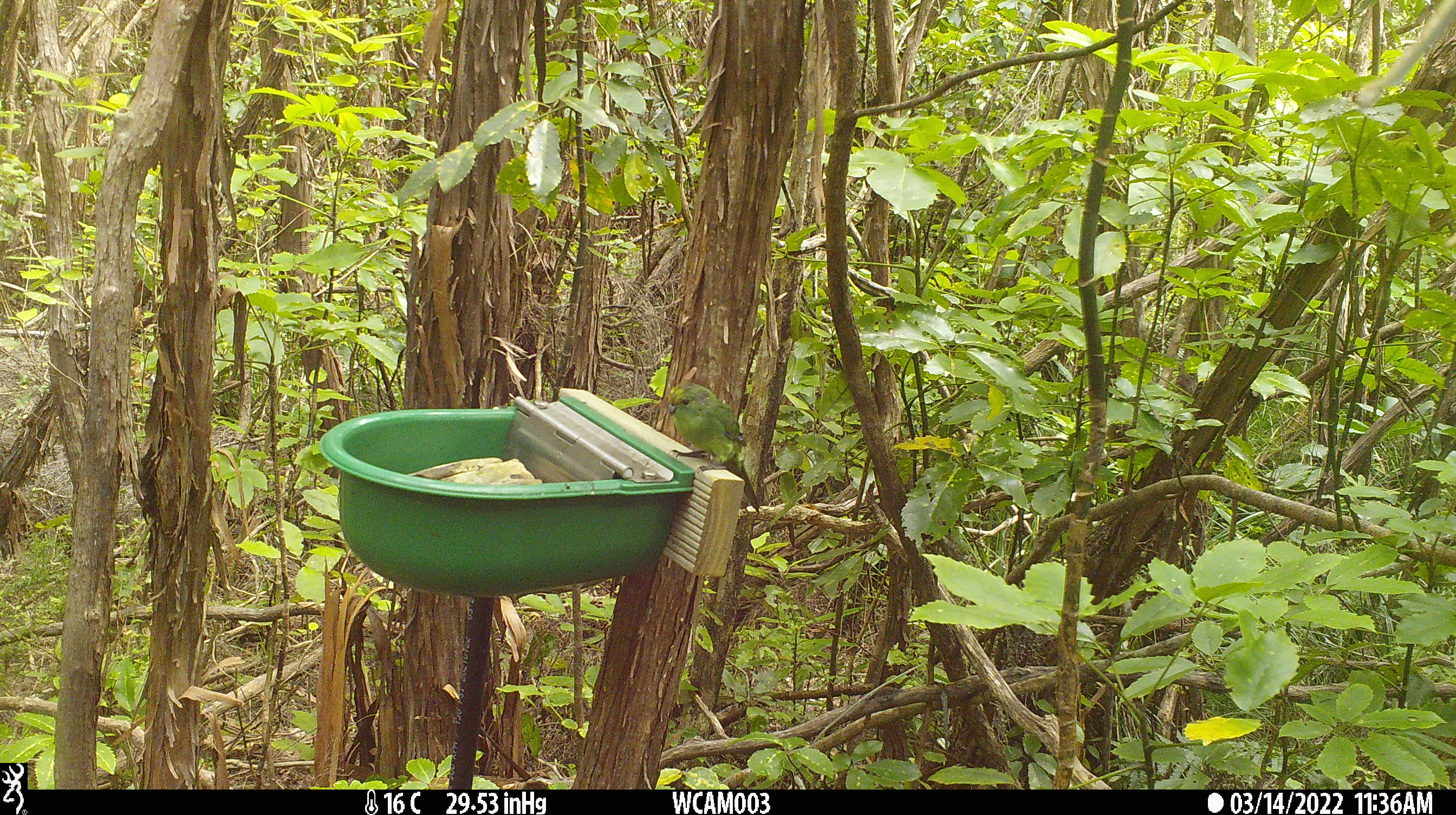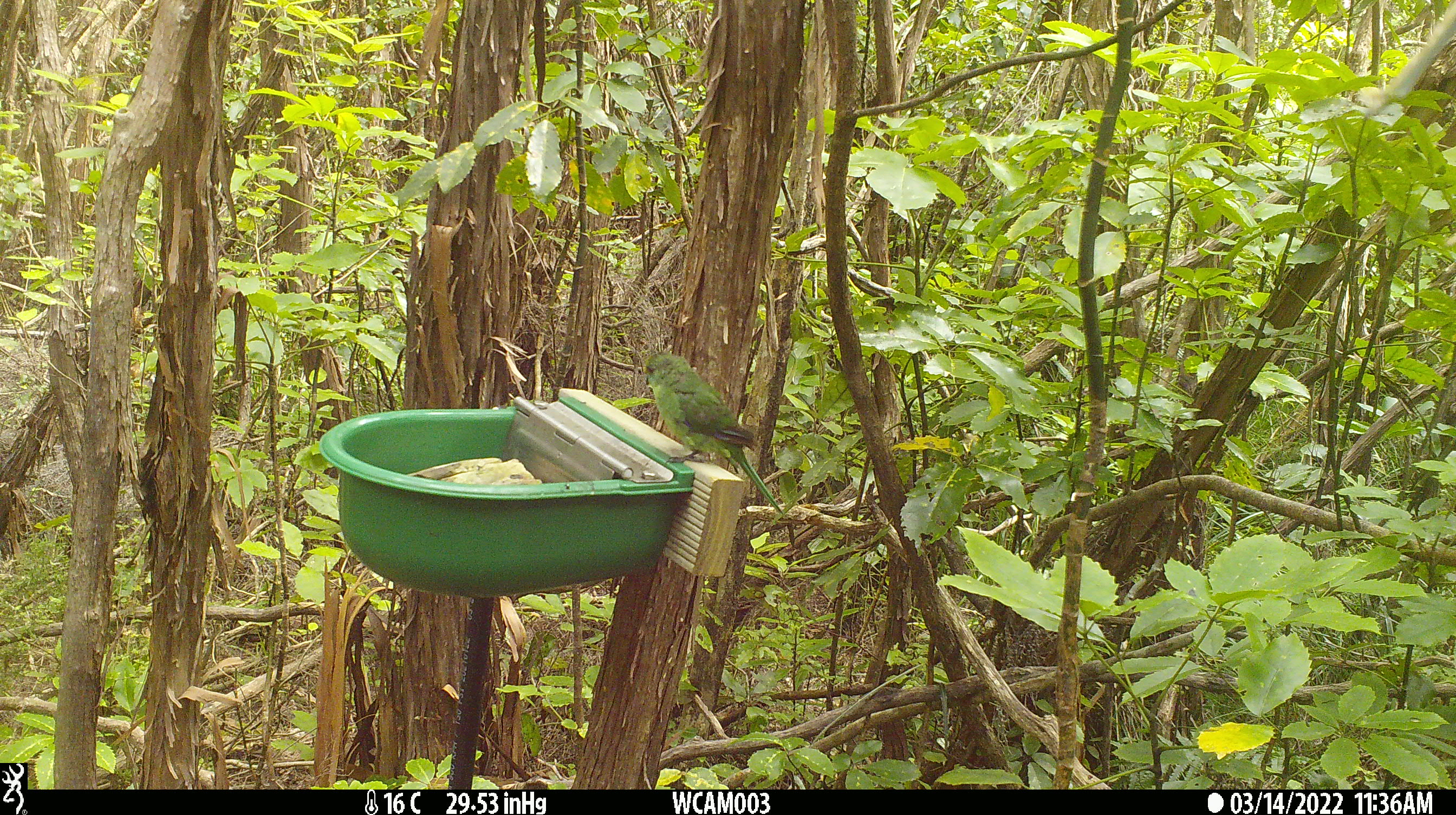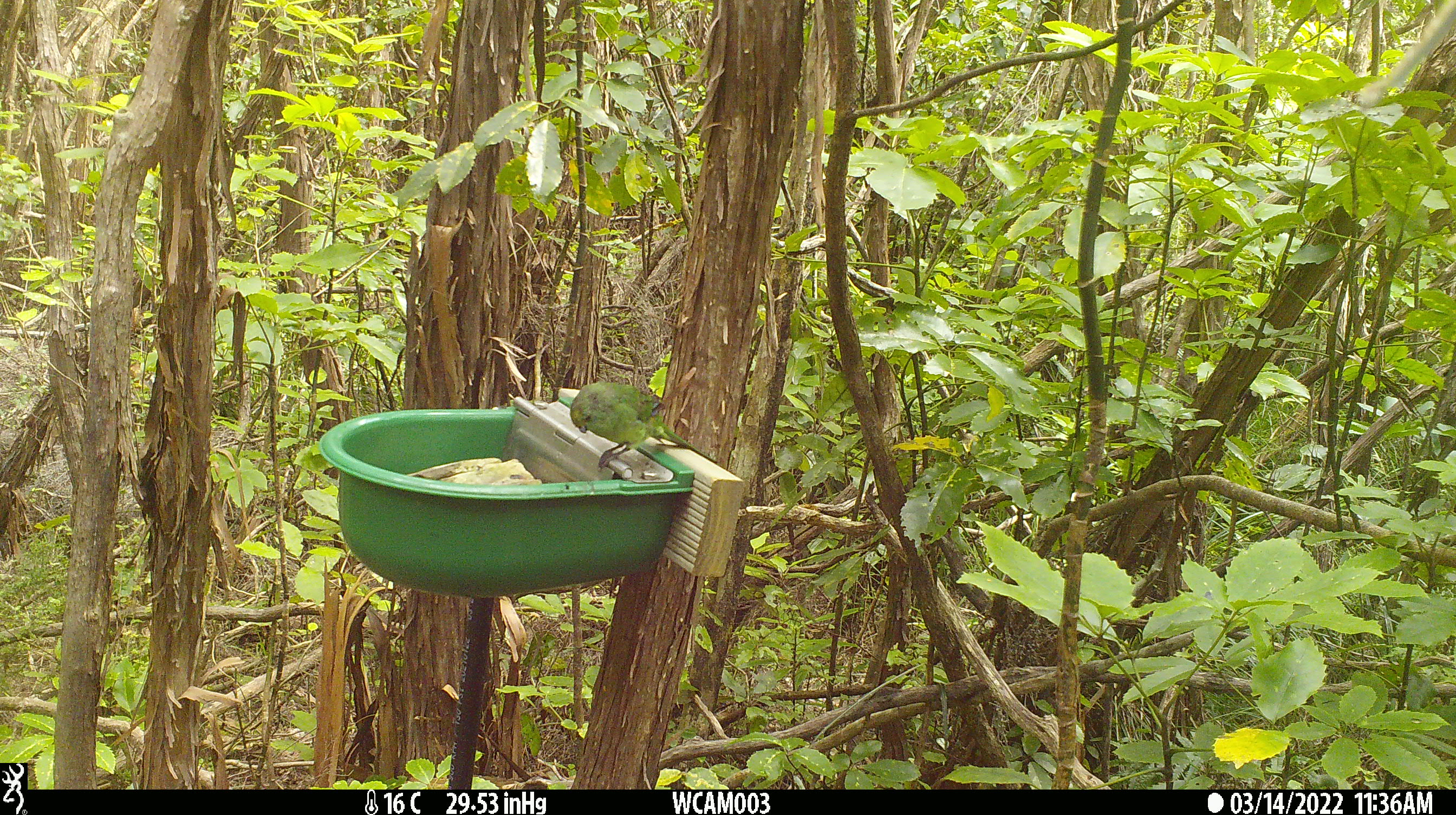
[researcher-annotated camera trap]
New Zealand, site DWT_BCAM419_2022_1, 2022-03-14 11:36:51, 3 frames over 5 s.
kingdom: Animalia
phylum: Chordata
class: Aves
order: Psittaciformes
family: Psittaculidae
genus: Cyanoramphus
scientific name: Cyanoramphus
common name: parakeet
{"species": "parakeet (Cyanoramphus)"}